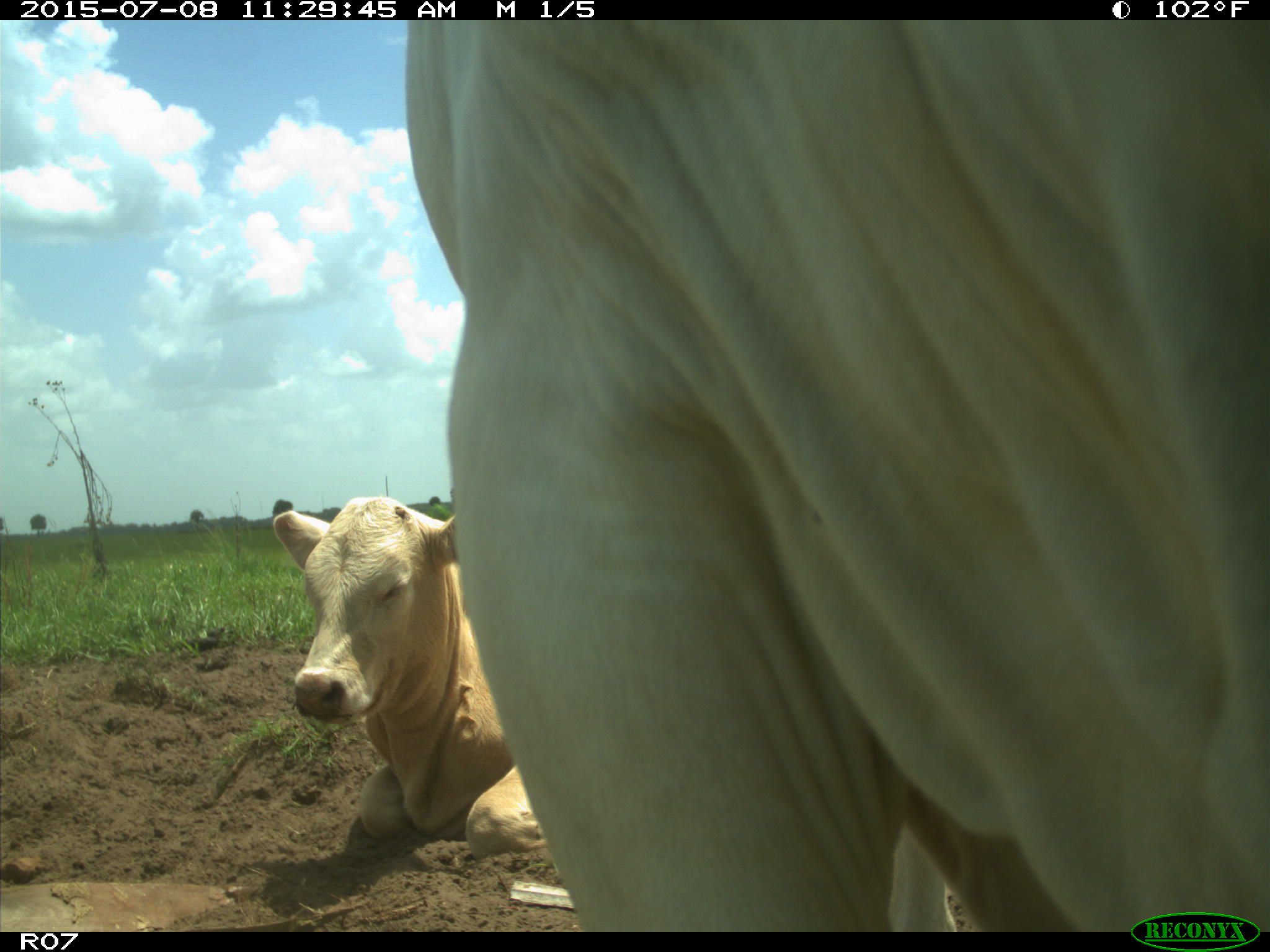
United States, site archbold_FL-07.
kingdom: Animalia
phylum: Chordata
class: Mammalia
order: Artiodactyla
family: Bovidae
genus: Bos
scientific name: Bos taurus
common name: domestic cow